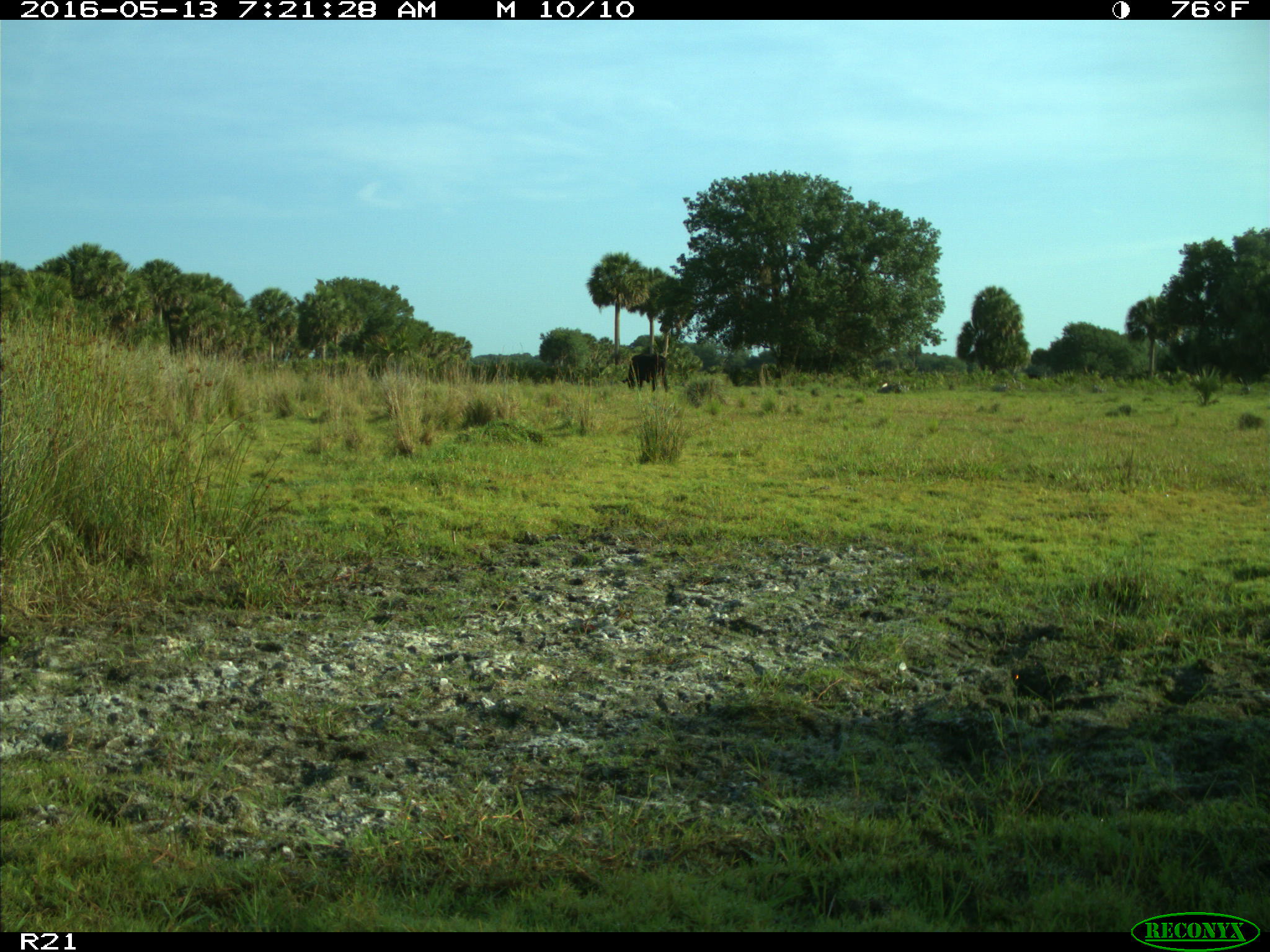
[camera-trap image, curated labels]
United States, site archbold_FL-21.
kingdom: Animalia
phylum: Chordata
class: Mammalia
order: Artiodactyla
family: Bovidae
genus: Bos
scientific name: Bos taurus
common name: domestic cow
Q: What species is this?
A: Bos taurus (domestic cow).